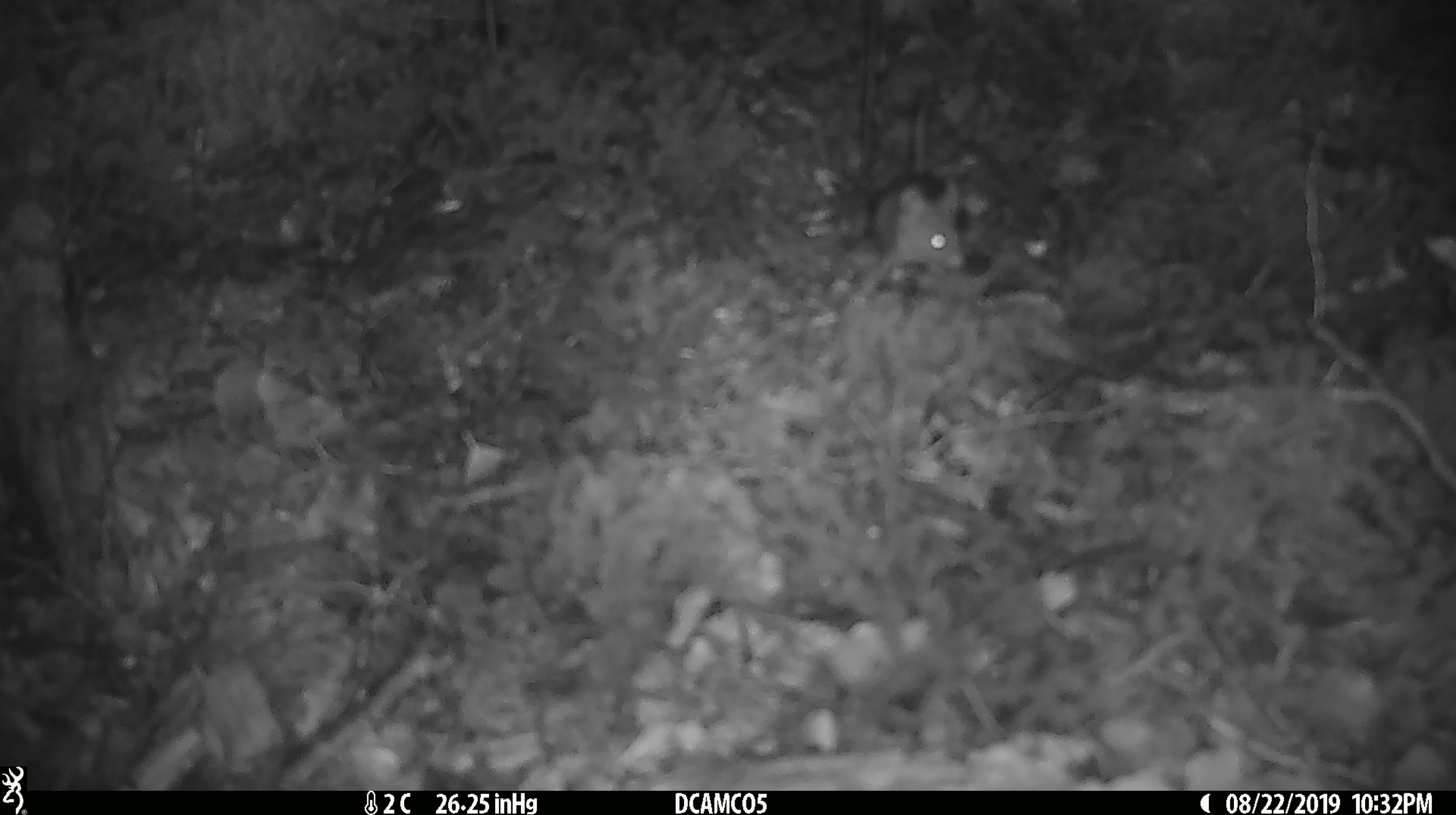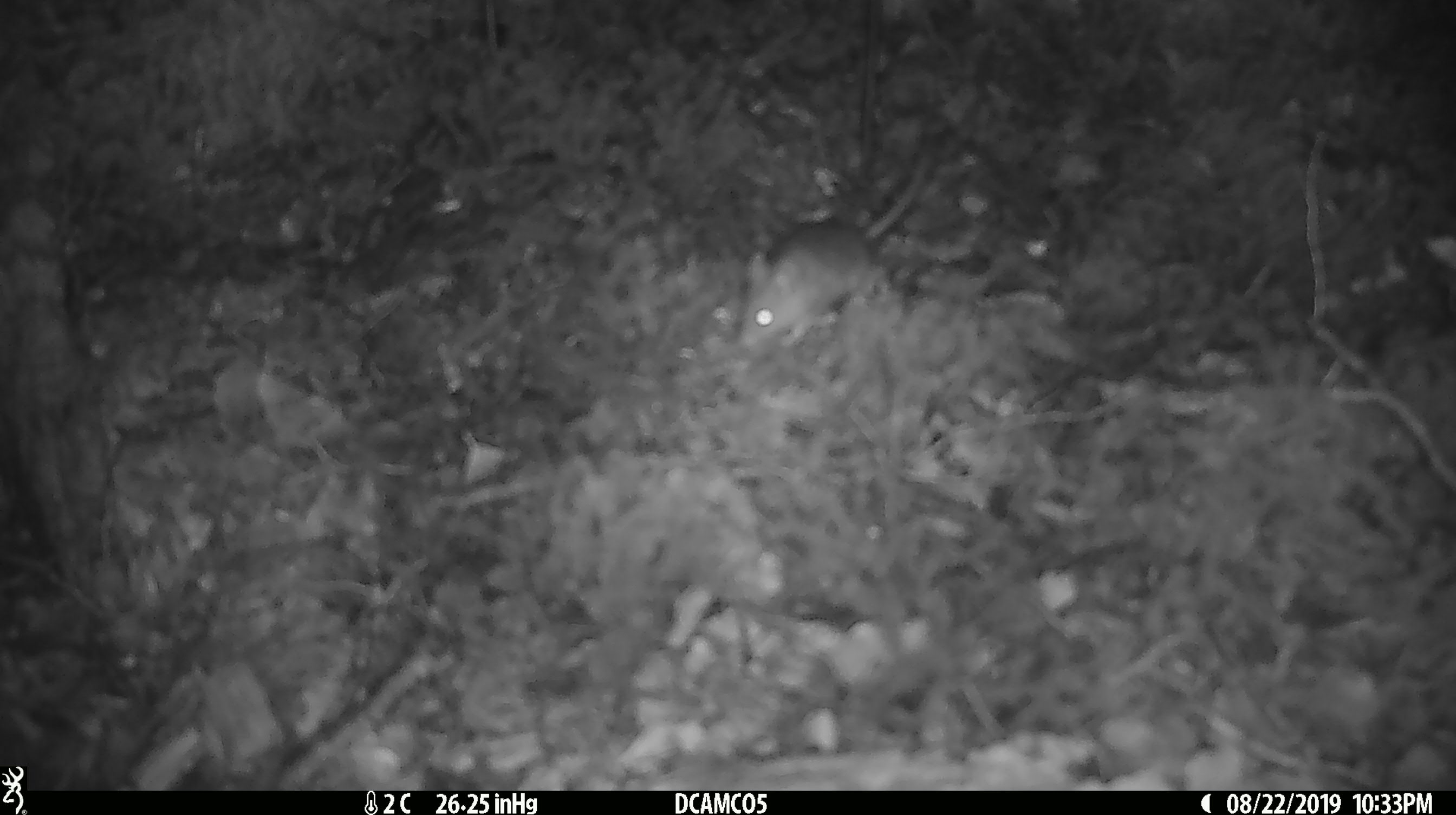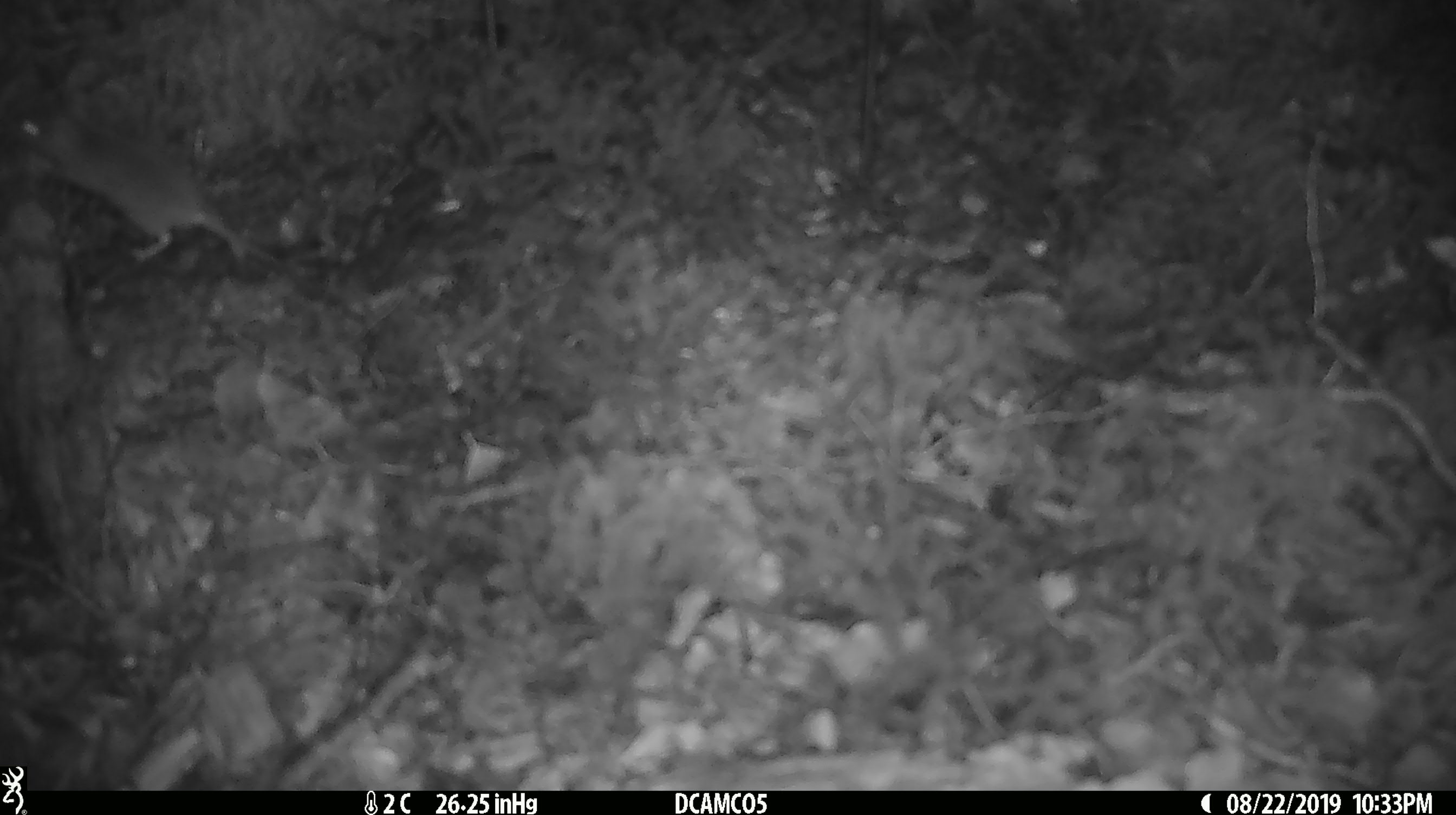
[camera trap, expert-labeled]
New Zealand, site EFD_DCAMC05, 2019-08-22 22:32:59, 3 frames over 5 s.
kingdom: Animalia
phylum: Chordata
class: Mammalia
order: Rodentia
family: Muridae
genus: Mus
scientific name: Mus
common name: mouse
Mouse (Mus).